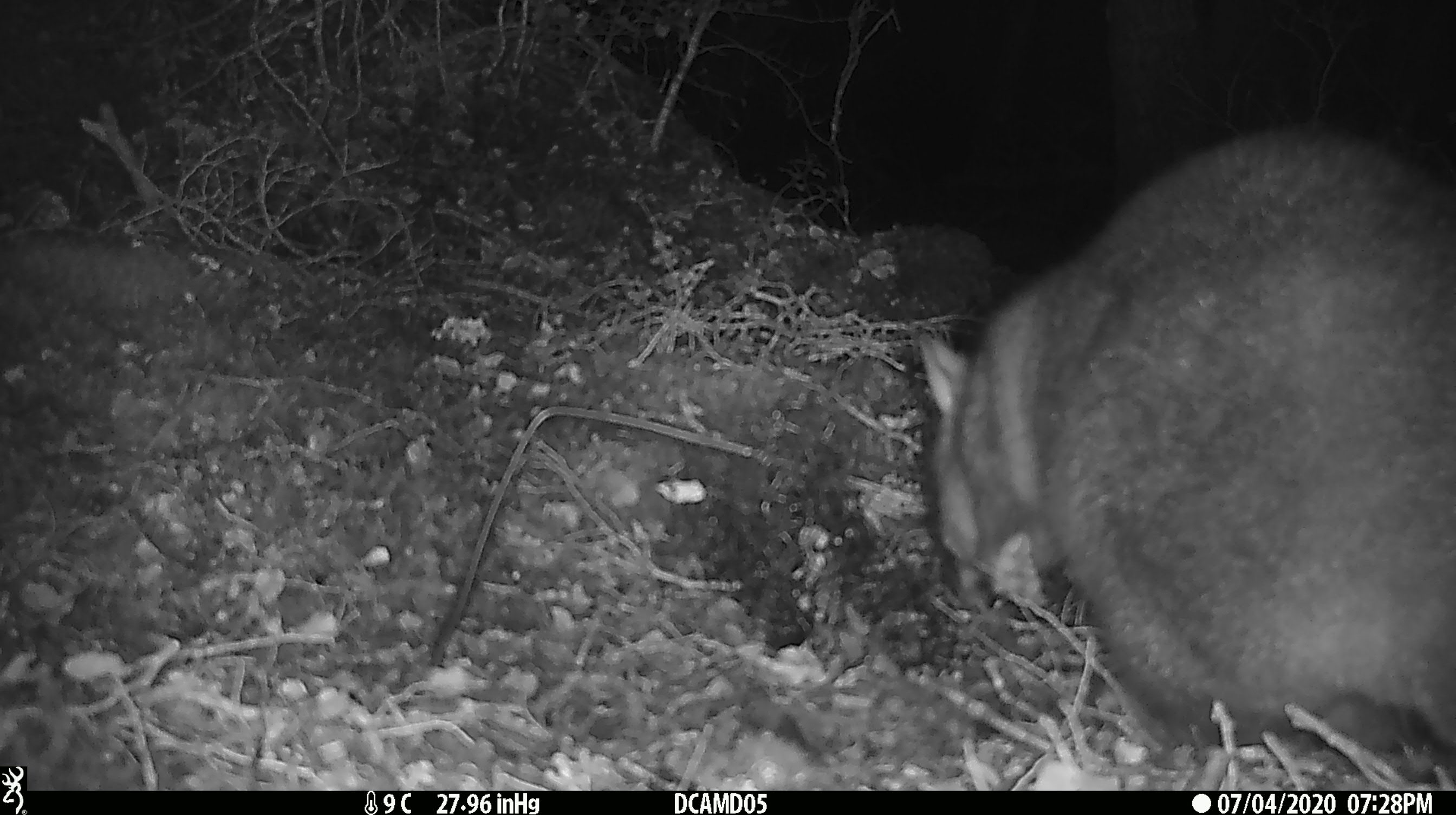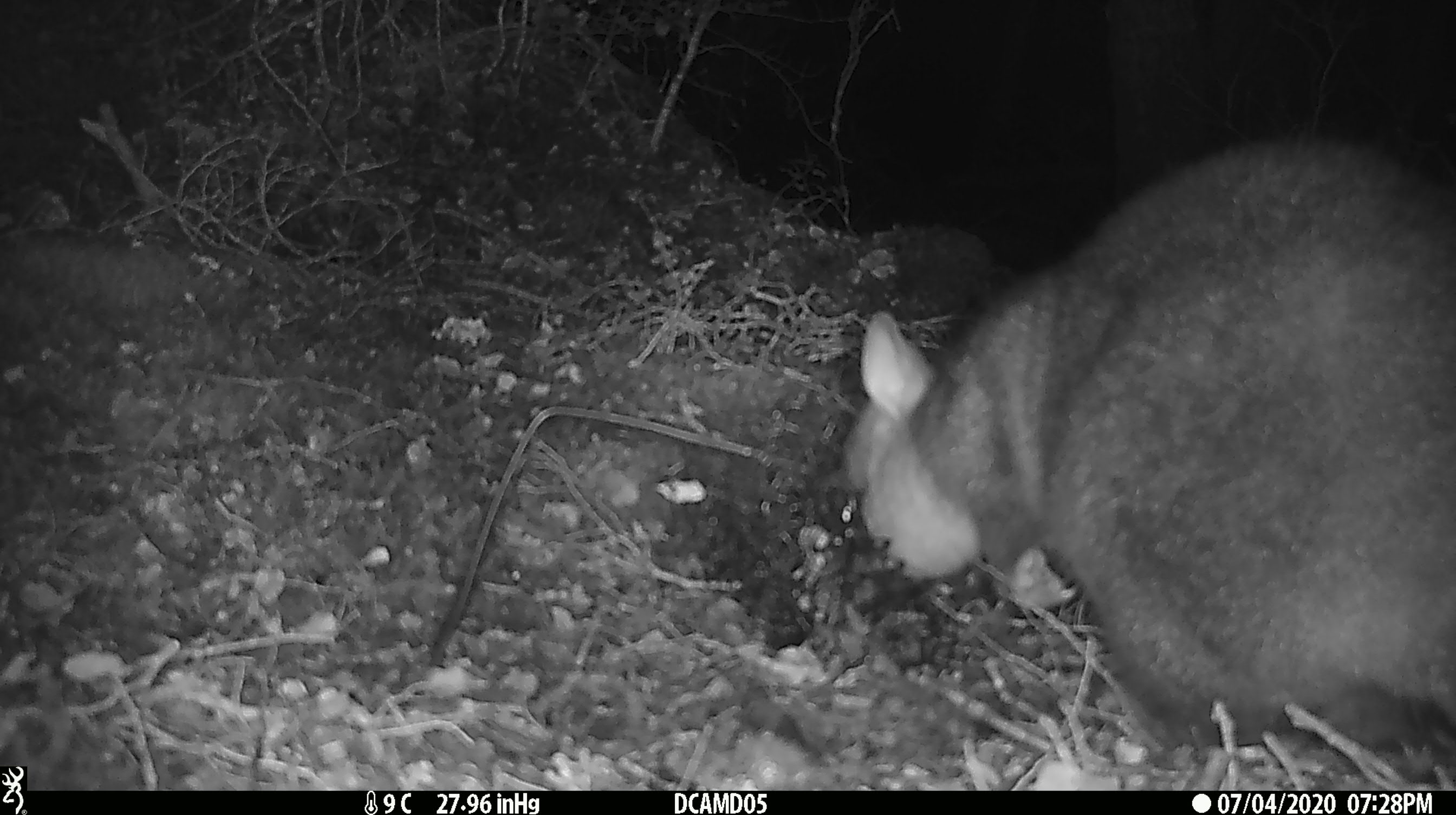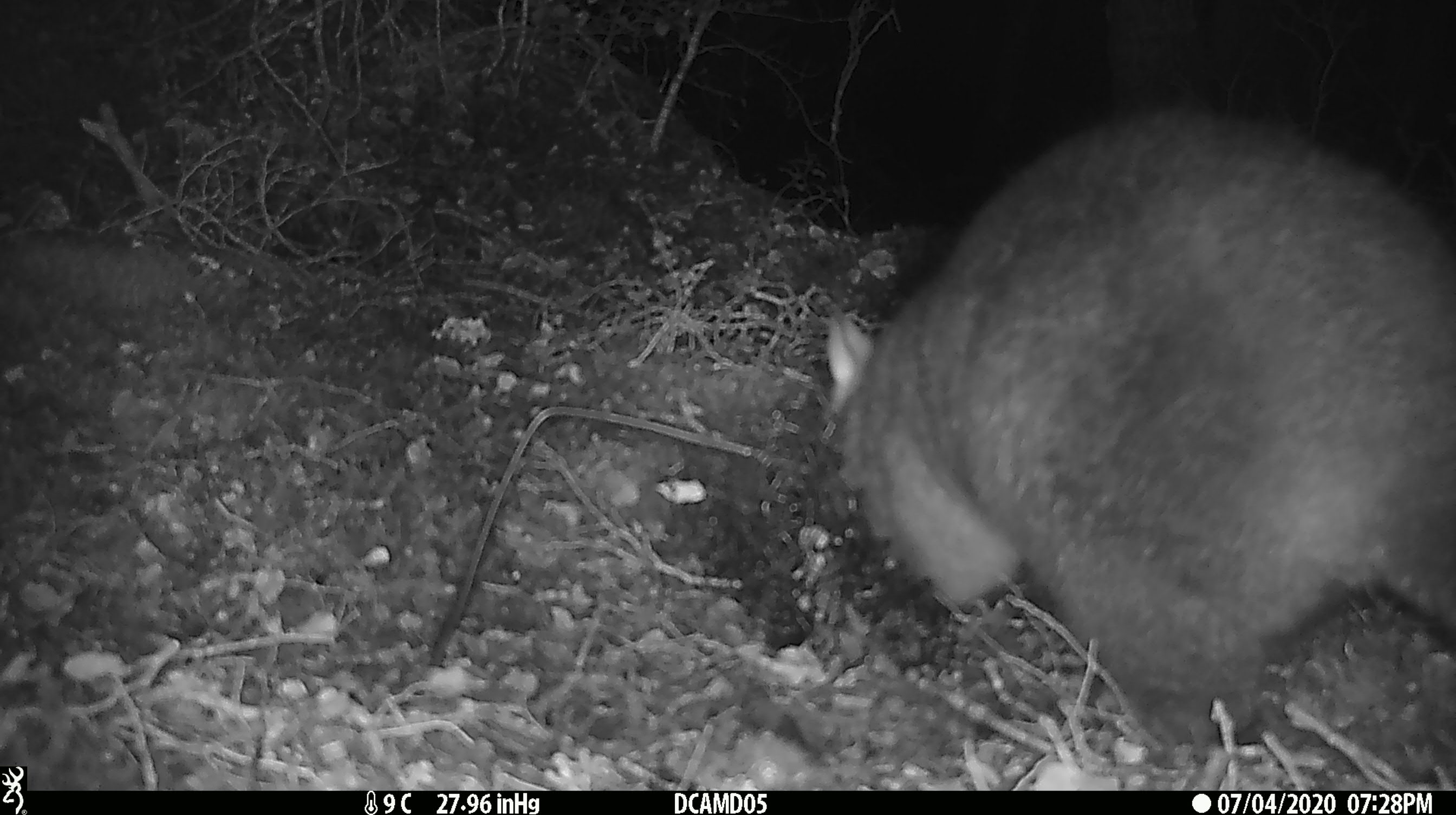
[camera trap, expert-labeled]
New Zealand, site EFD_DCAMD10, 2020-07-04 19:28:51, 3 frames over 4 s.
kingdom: Animalia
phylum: Chordata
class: Mammalia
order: Diprotodontia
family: Phalangeridae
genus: Trichosurus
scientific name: Trichosurus vulpecula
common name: common brushtail possum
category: possum